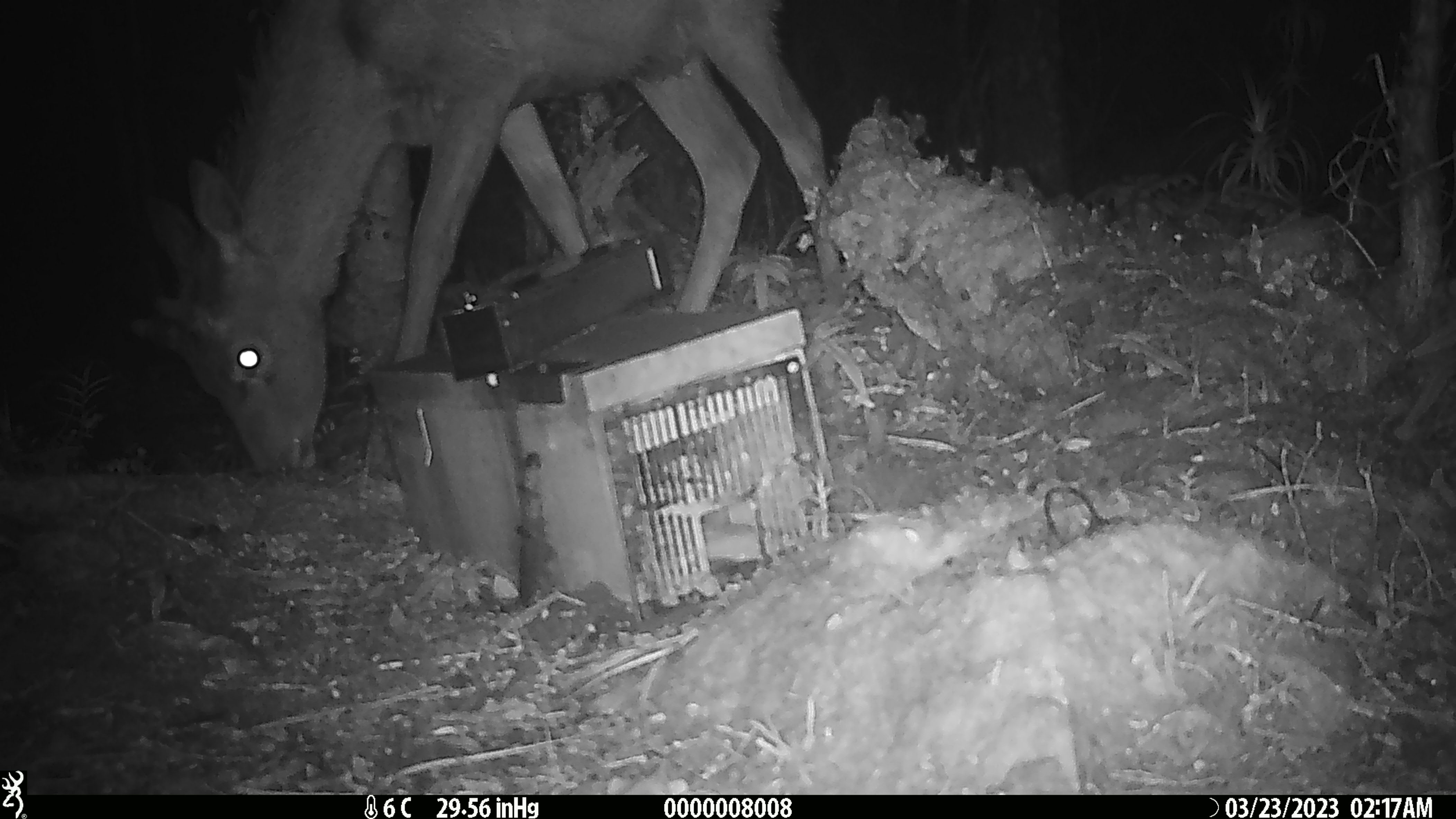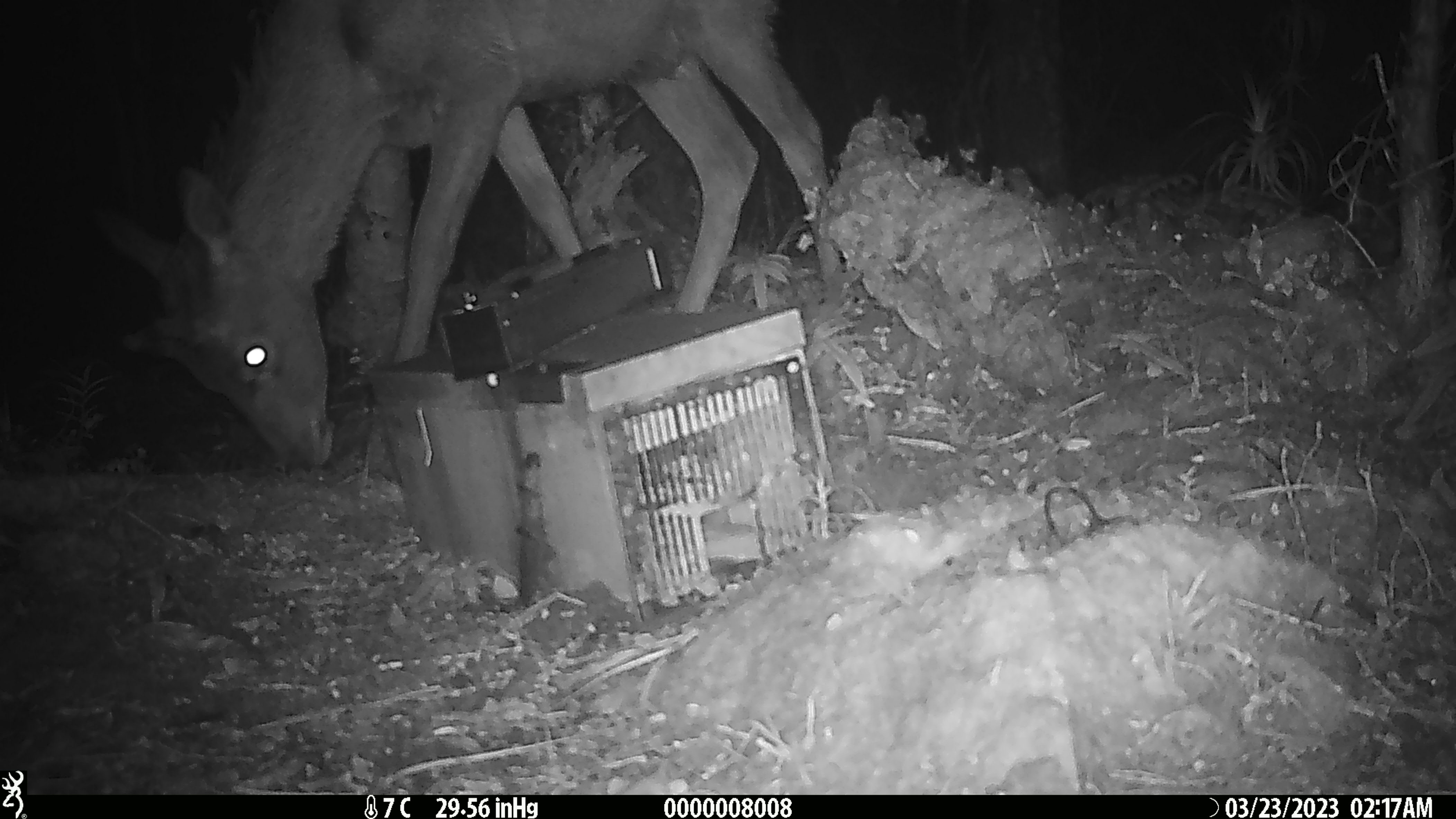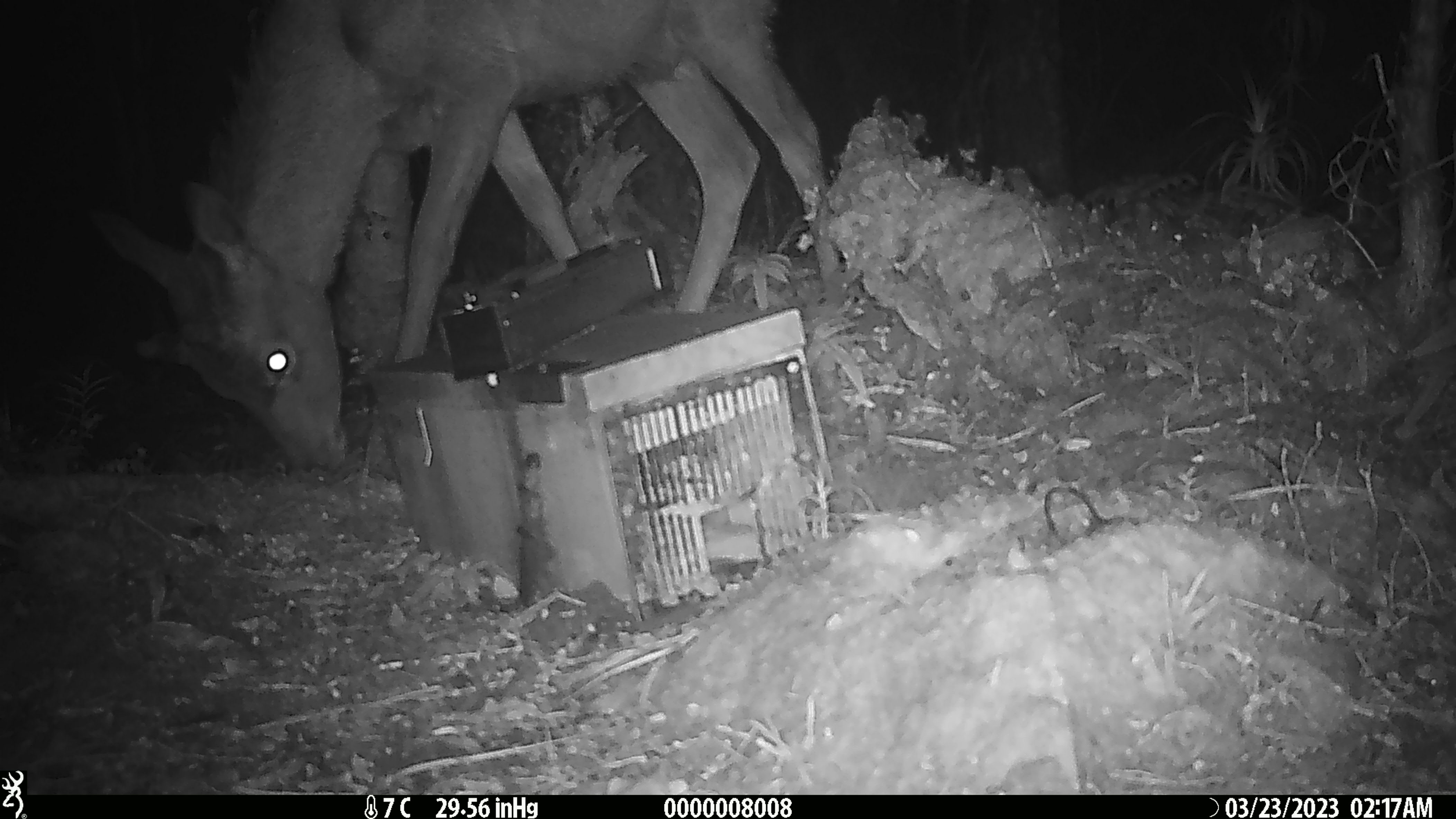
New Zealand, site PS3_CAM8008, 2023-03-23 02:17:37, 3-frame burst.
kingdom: Animalia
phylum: Chordata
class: Mammalia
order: Artiodactyla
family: Cervidae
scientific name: Cervidae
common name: deer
Deer (Cervidae).